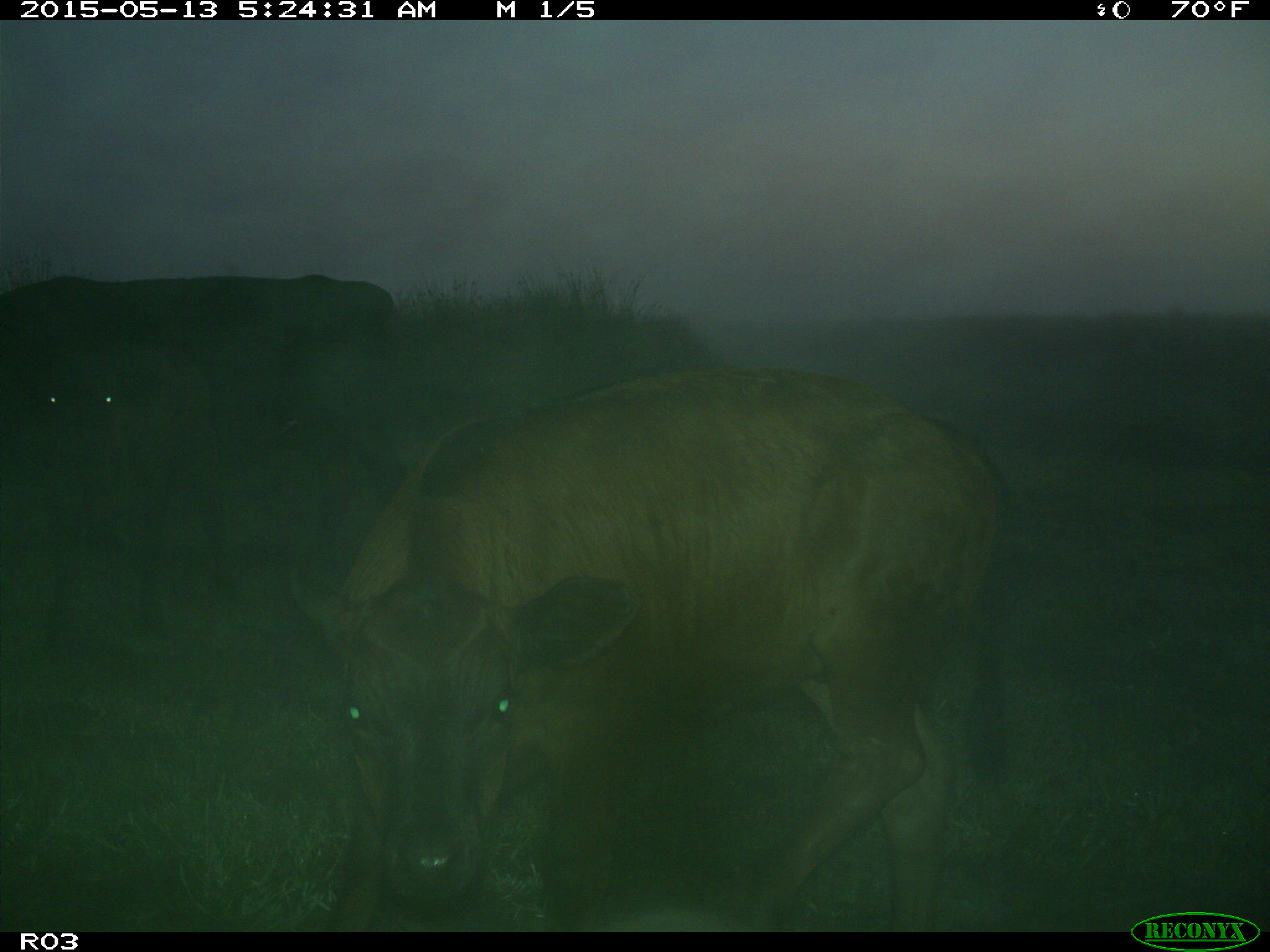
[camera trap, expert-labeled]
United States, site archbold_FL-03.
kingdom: Animalia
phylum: Chordata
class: Mammalia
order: Artiodactyla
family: Bovidae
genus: Bos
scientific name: Bos taurus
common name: domestic cow